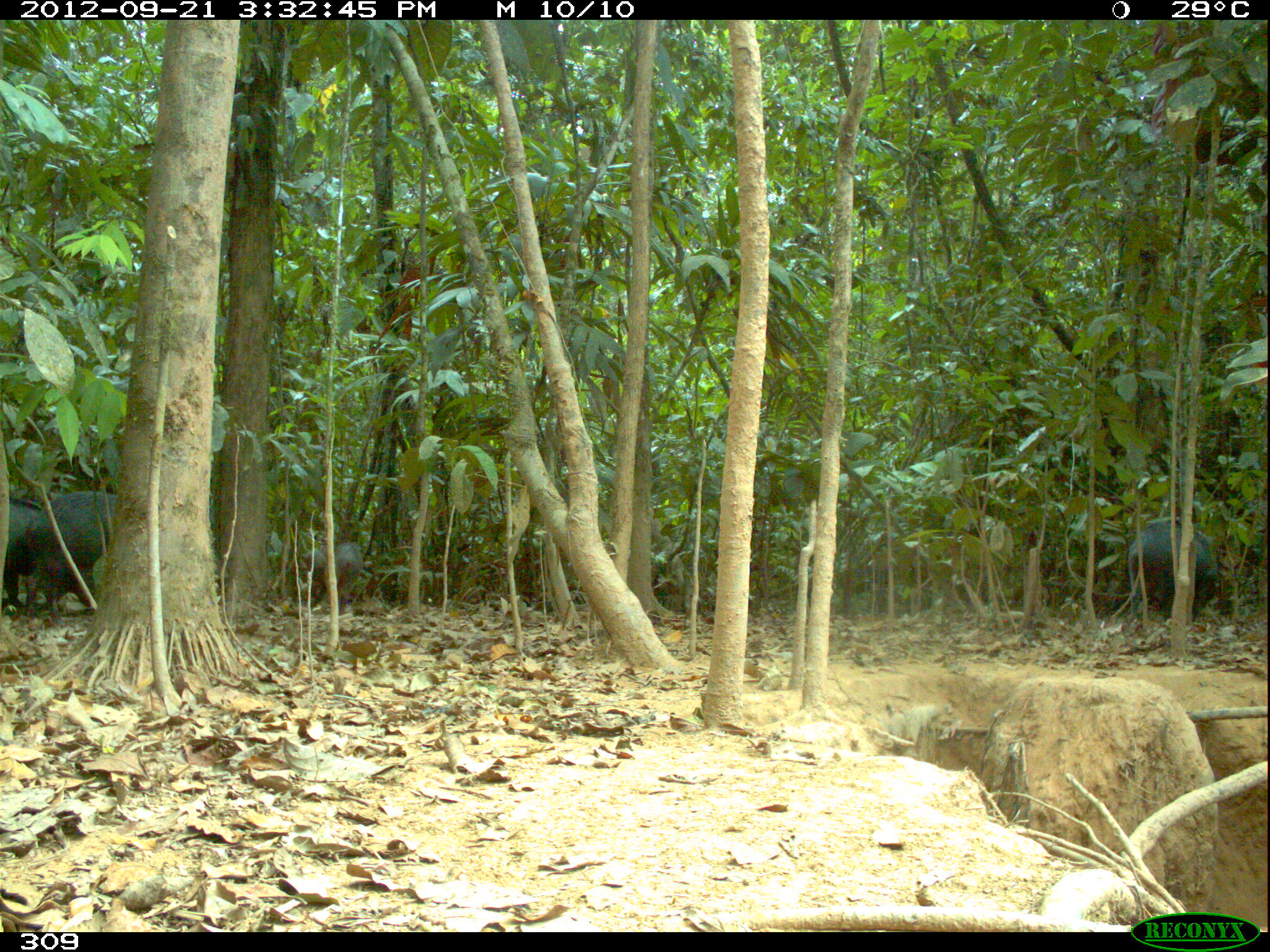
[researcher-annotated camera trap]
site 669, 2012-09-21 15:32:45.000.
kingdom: Animalia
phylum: Chordata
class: Mammalia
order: Artiodactyla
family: Tayassuidae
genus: Tayassu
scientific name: Tayassu pecari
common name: white-lipped peccary